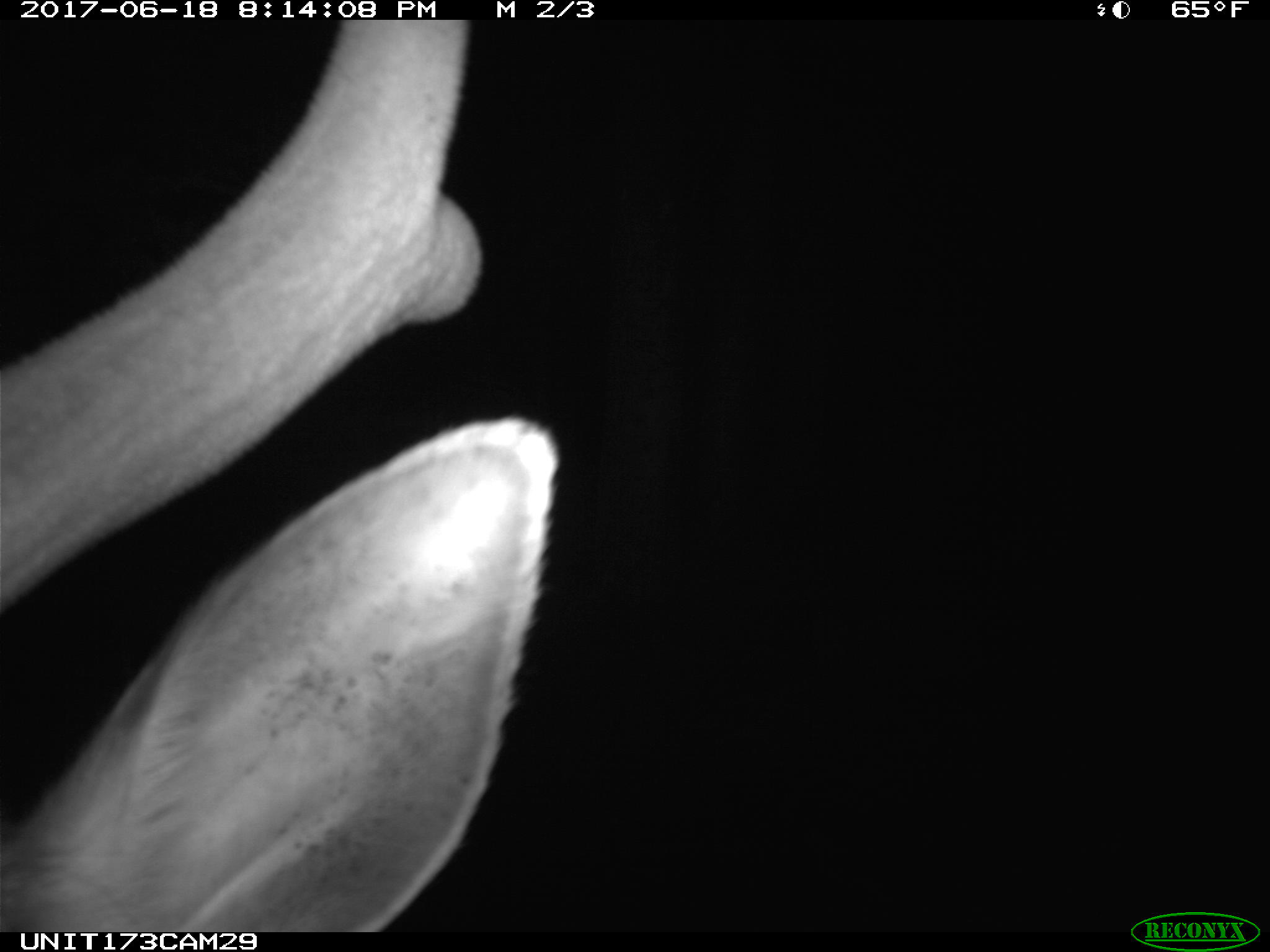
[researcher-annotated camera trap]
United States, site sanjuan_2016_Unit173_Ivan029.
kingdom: Animalia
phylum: Chordata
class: Mammalia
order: Artiodactyla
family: Cervidae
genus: Cervus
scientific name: Cervus elaphus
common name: red deer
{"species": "Cervus elaphus (red deer)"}